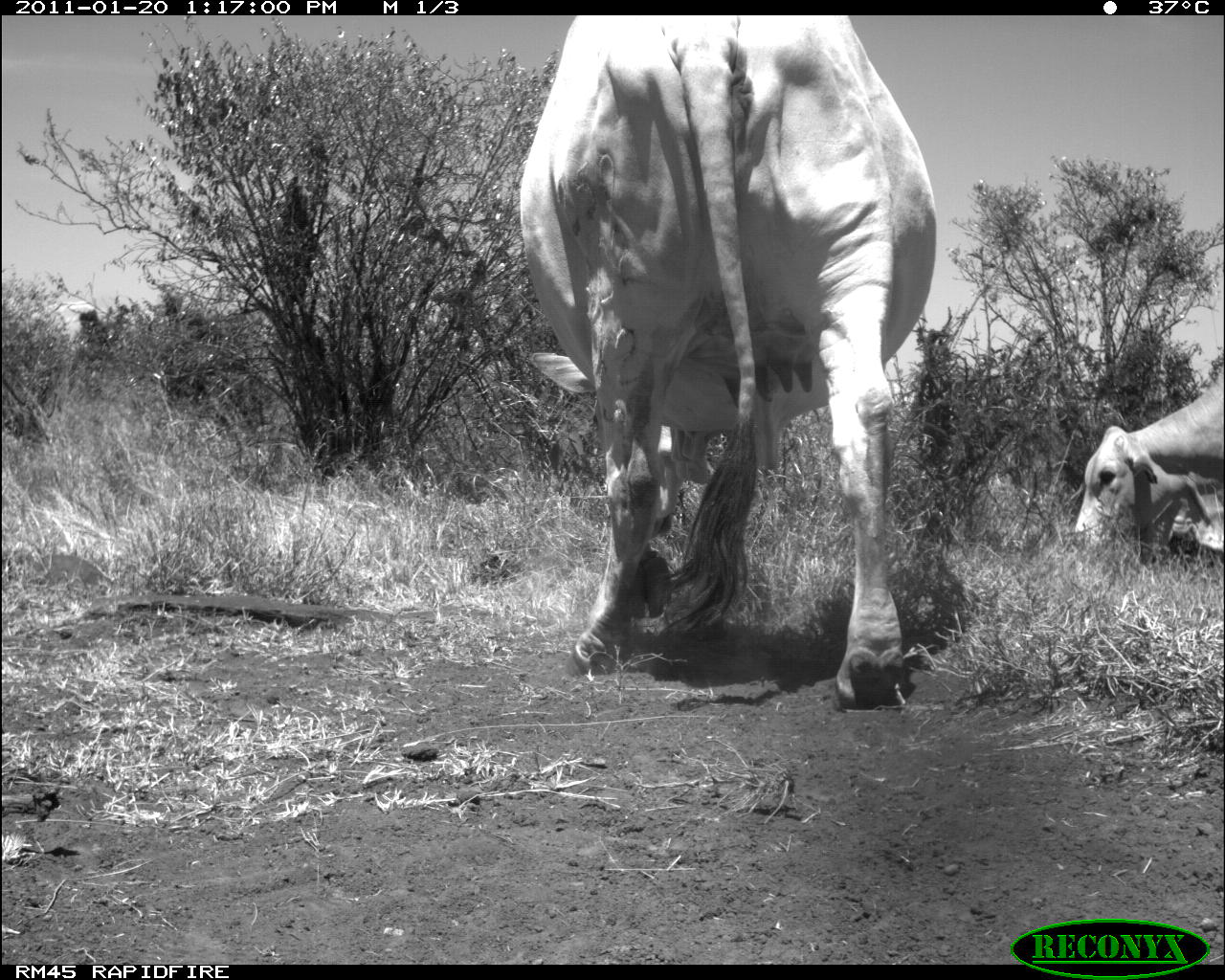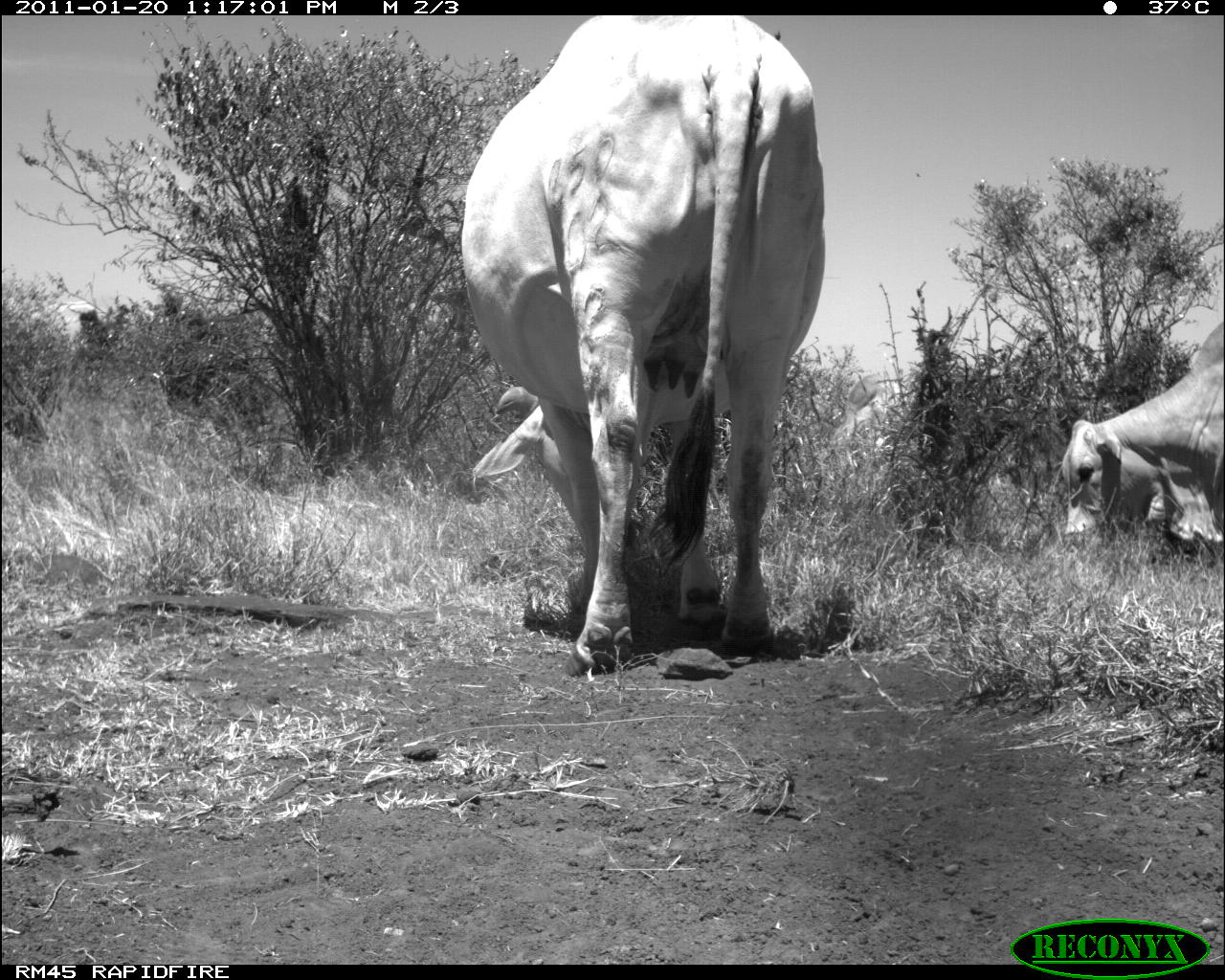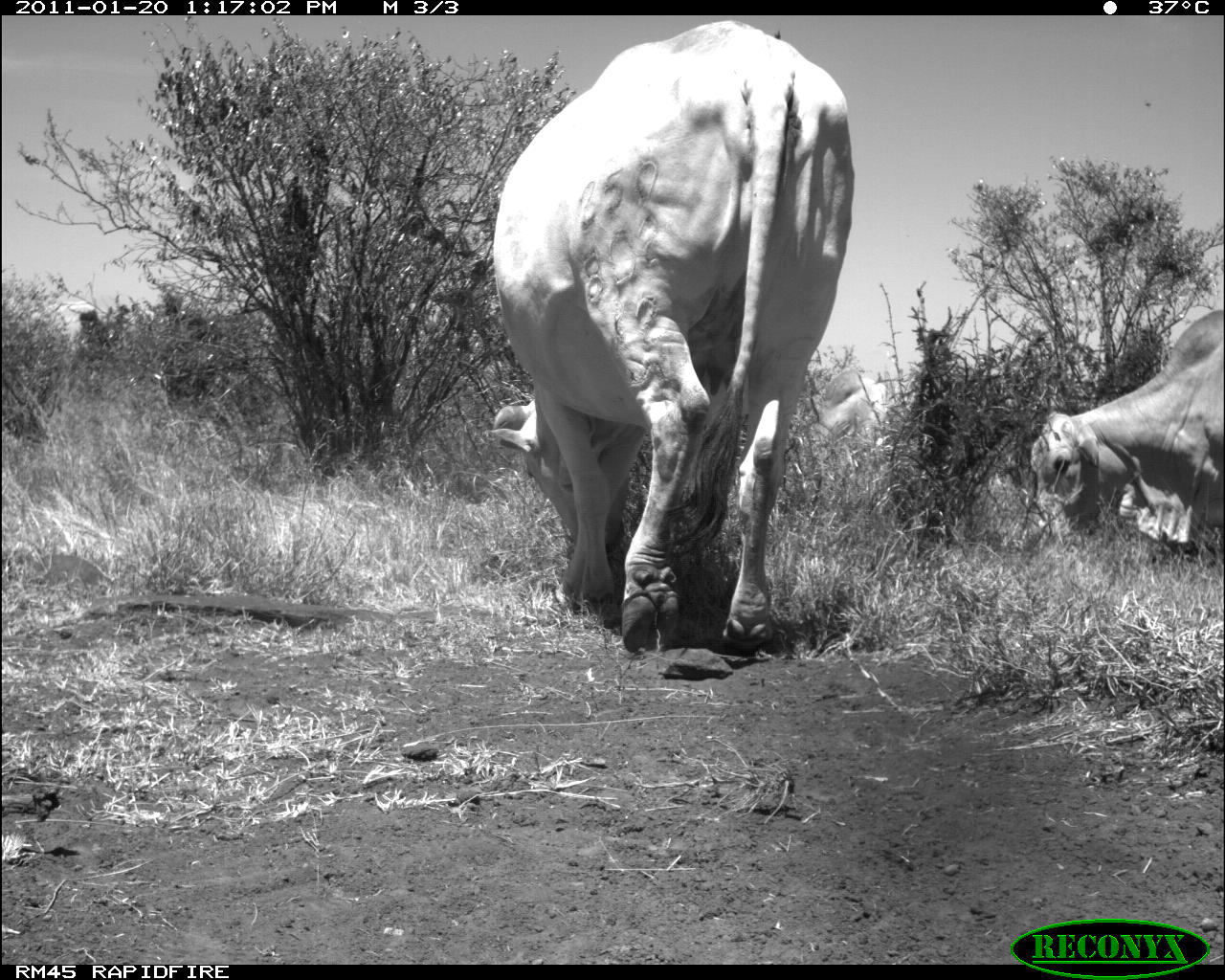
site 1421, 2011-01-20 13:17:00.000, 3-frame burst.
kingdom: Animalia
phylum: Chordata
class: Mammalia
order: Artiodactyla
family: Bovidae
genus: Bos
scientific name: Bos taurus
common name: domestic cattle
Bos taurus (domestic cattle), count 3.